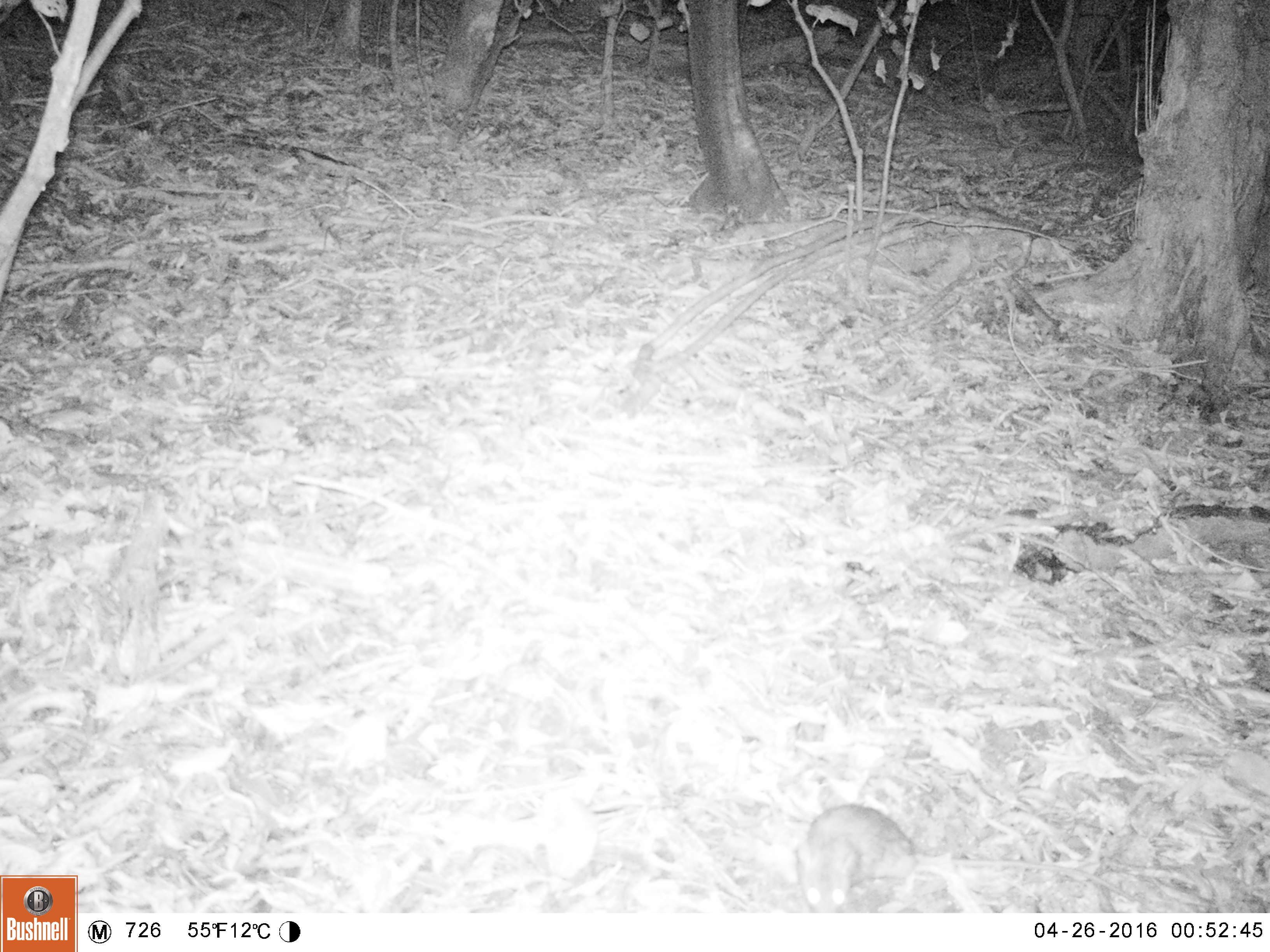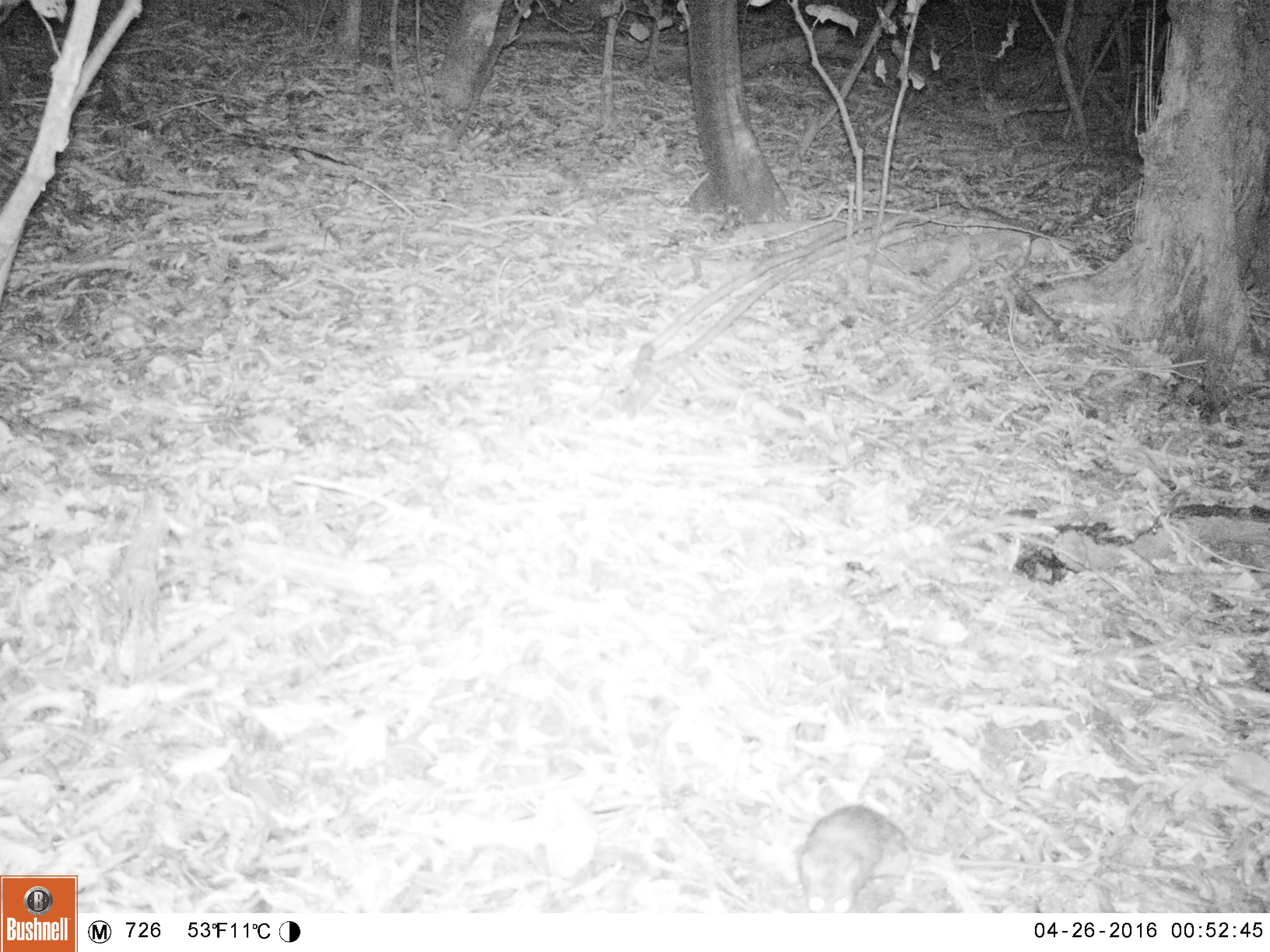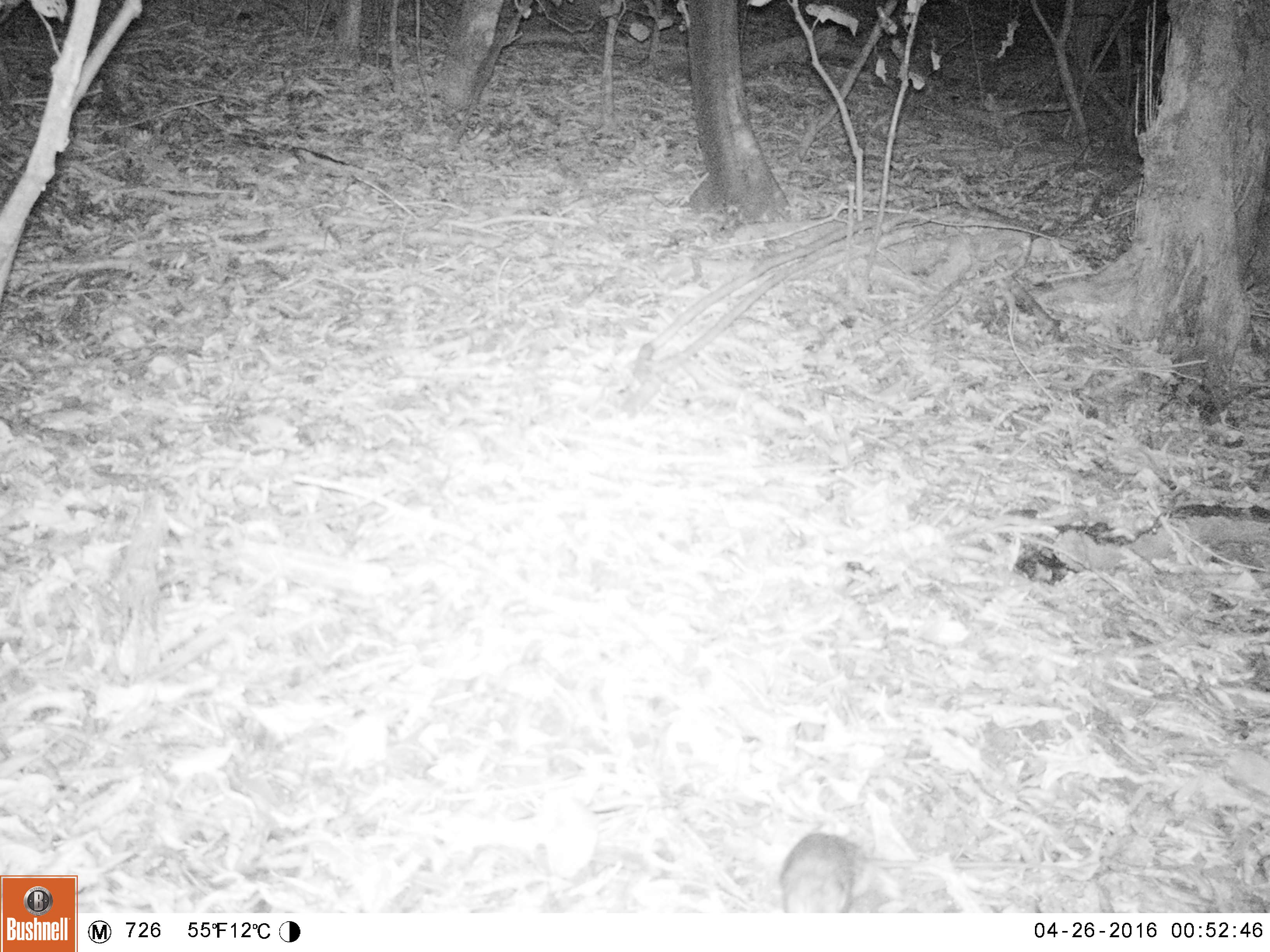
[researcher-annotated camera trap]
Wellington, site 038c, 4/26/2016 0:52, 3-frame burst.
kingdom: Animalia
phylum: Chordata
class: Mammalia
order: Rodentia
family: Muridae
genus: Rattus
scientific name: Rattus rattus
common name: ship rat